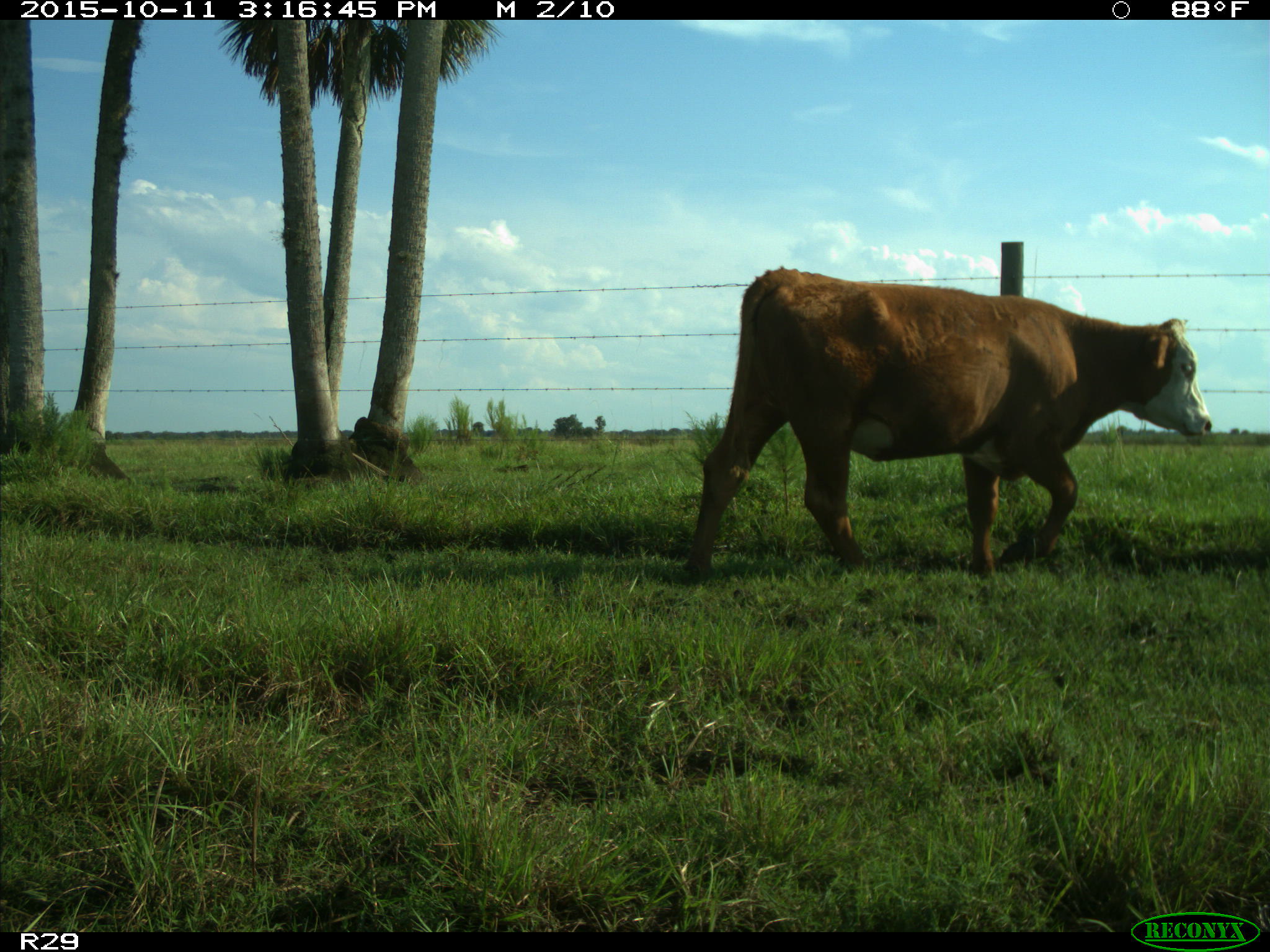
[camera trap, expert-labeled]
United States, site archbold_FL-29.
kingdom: Animalia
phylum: Chordata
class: Mammalia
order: Artiodactyla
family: Bovidae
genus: Bos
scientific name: Bos taurus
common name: domestic cow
Bos taurus (domestic cow).